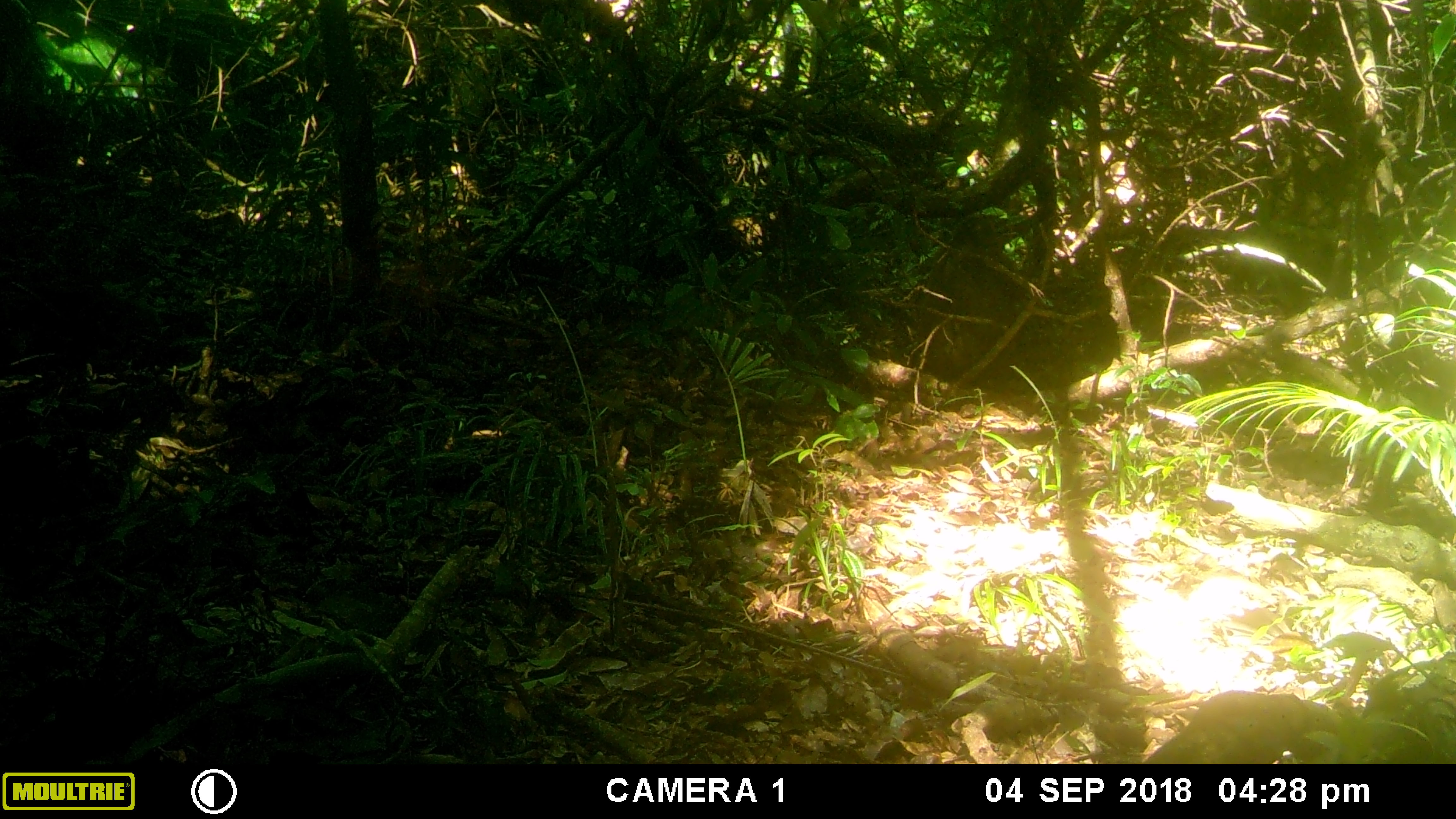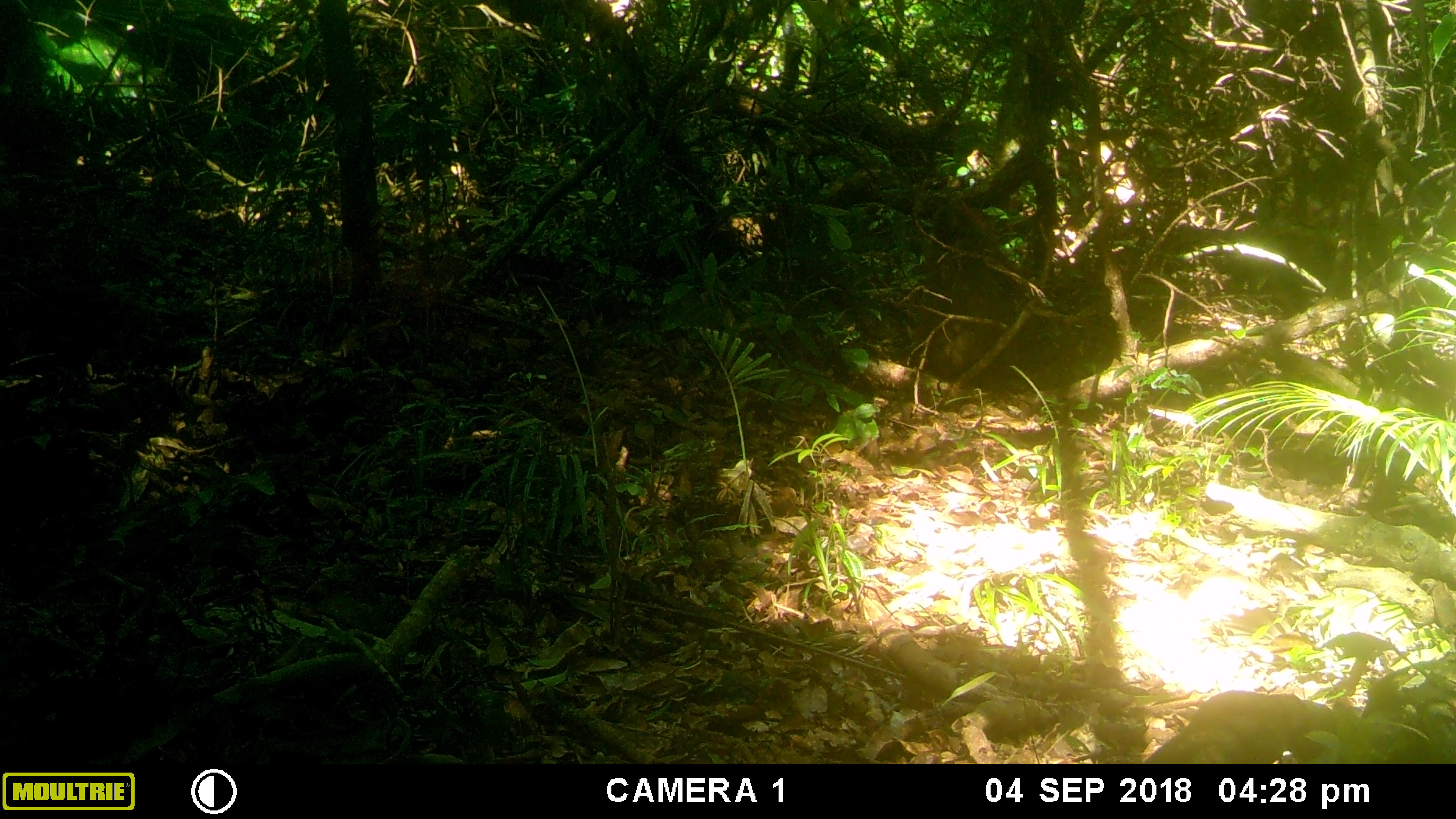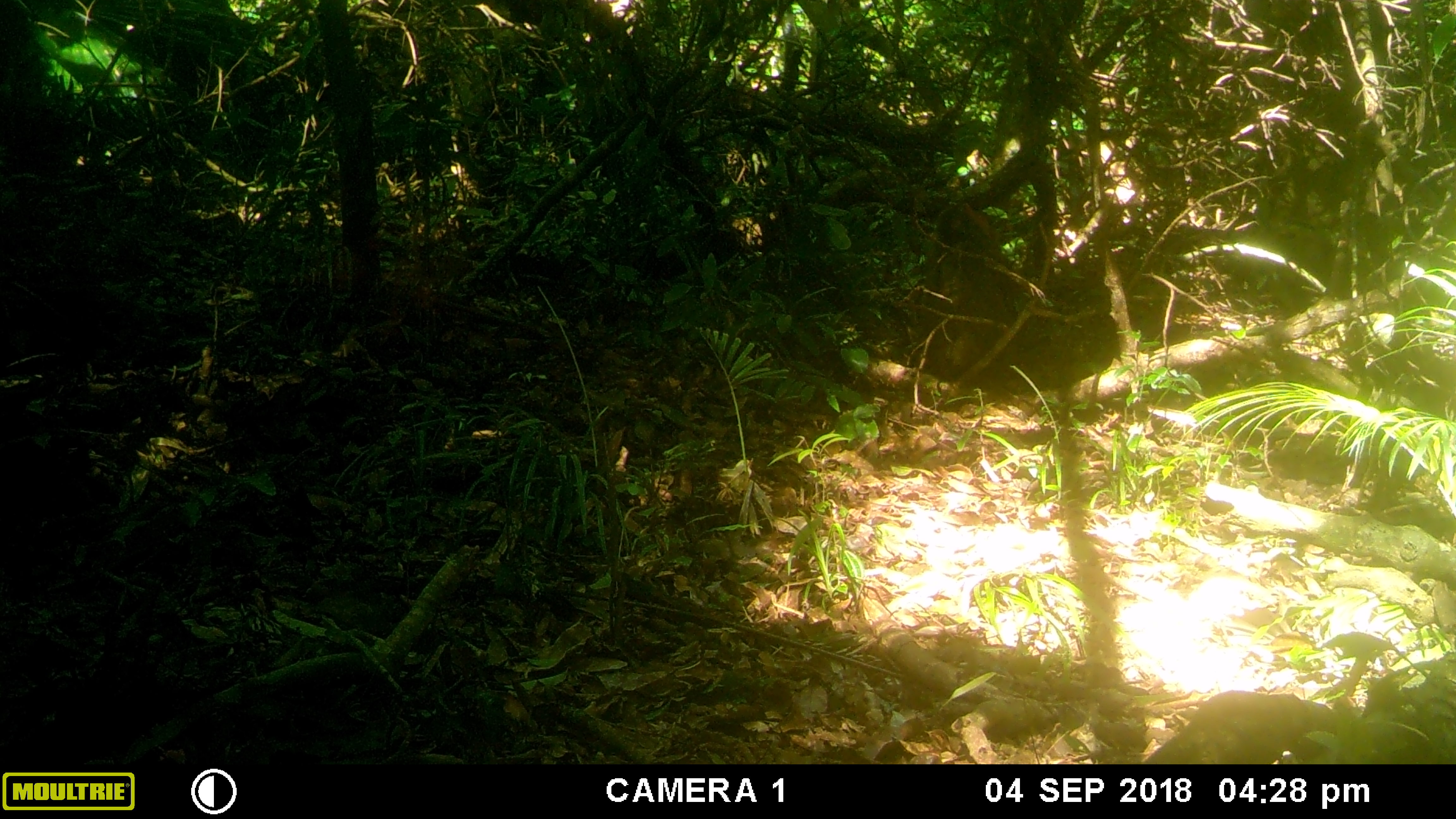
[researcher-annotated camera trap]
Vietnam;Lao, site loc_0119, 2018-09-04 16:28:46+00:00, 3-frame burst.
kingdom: Animalia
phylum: Chordata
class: Mammalia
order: Primates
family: Cercopithecidae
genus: Macaca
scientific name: Macaca arctoides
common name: stump-tailed macaque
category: stump tailed macaque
Stump tailed macaque (stump-tailed macaque) (Macaca arctoides). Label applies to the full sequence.